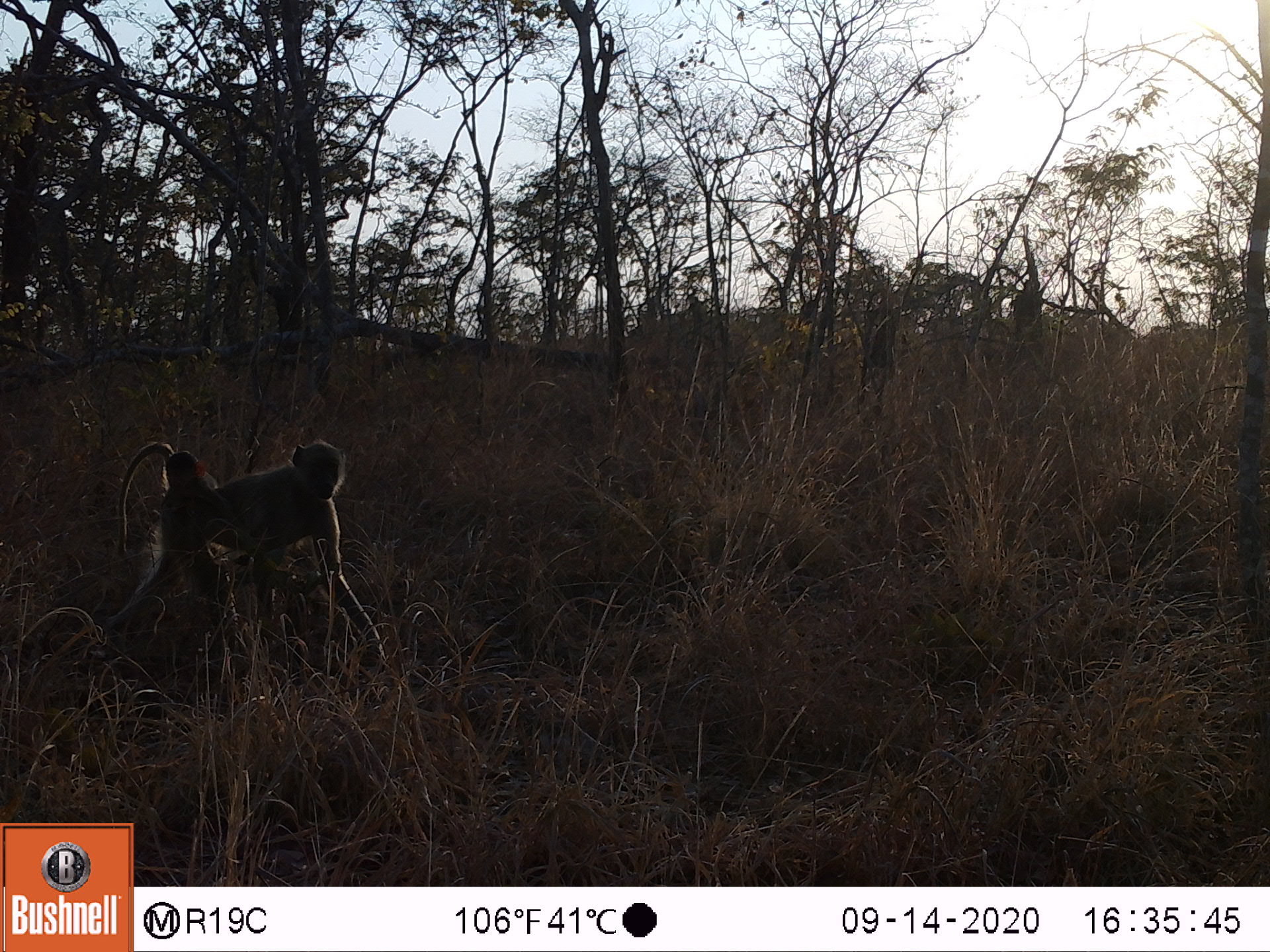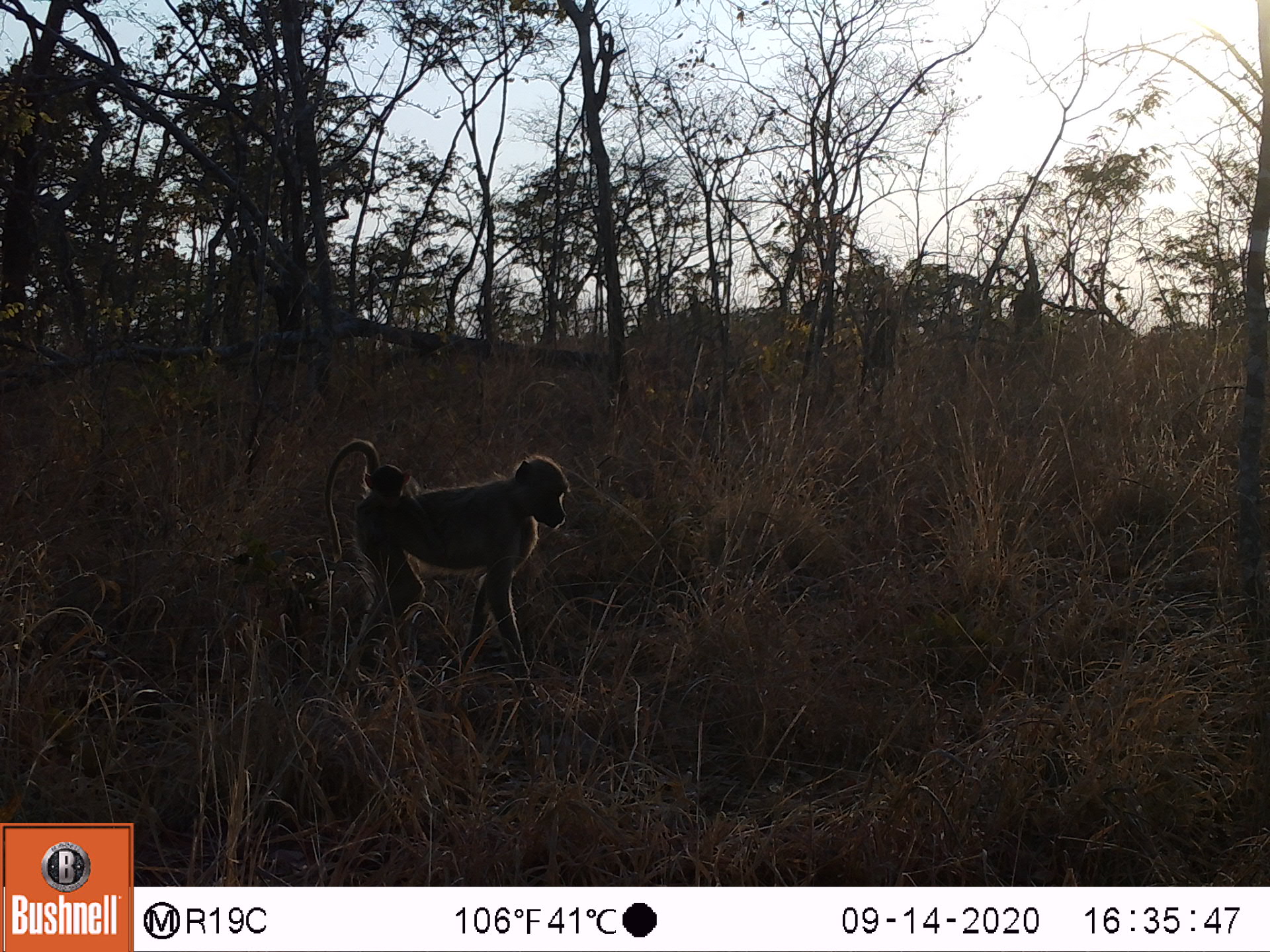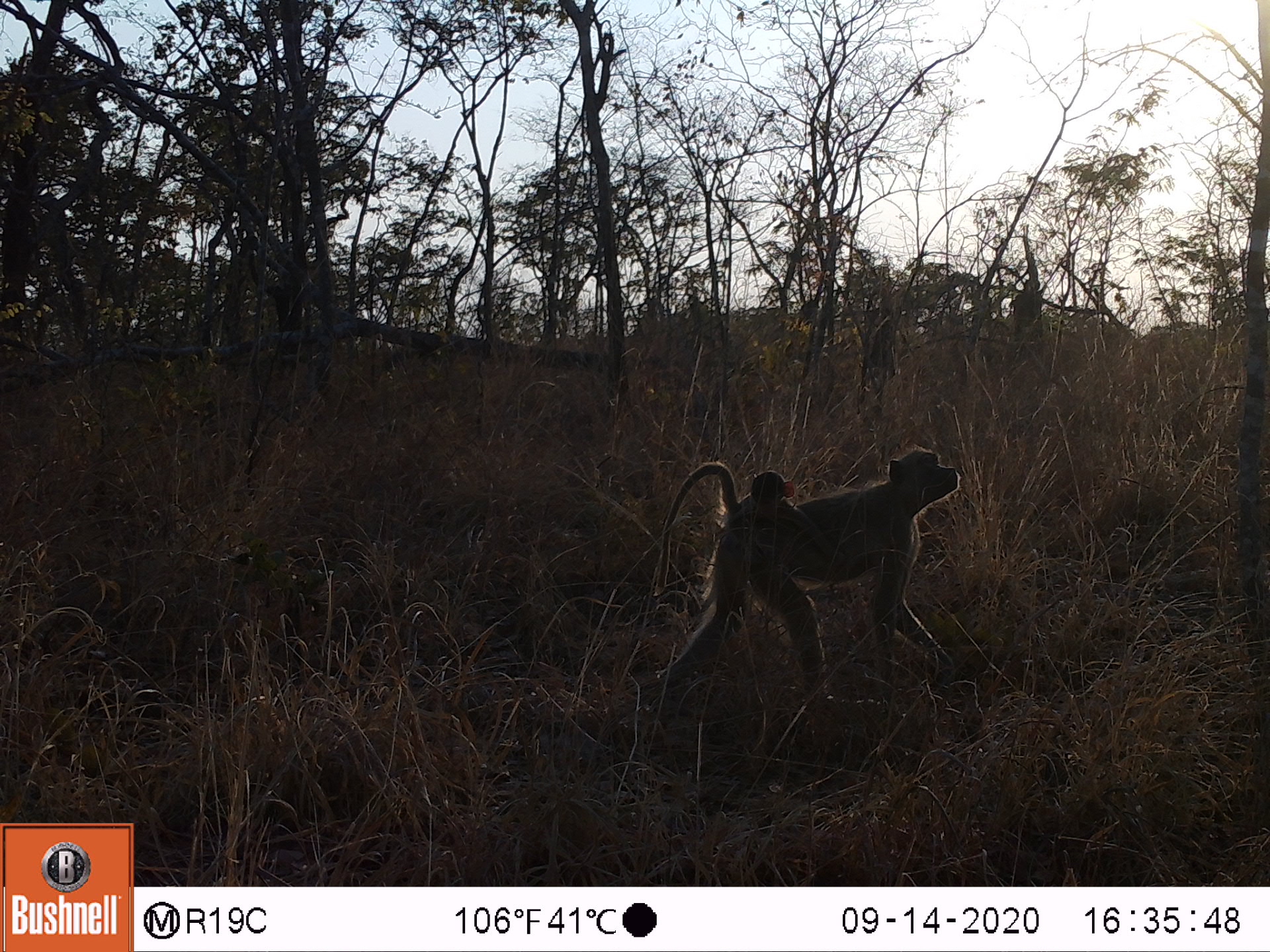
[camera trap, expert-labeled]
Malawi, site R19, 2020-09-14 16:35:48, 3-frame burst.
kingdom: Animalia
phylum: Chordata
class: Mammalia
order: Primates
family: Cercopithecidae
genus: Papio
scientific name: Papio cynocephalus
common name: yellow baboon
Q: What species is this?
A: Yellow baboon (Papio cynocephalus).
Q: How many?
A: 2.